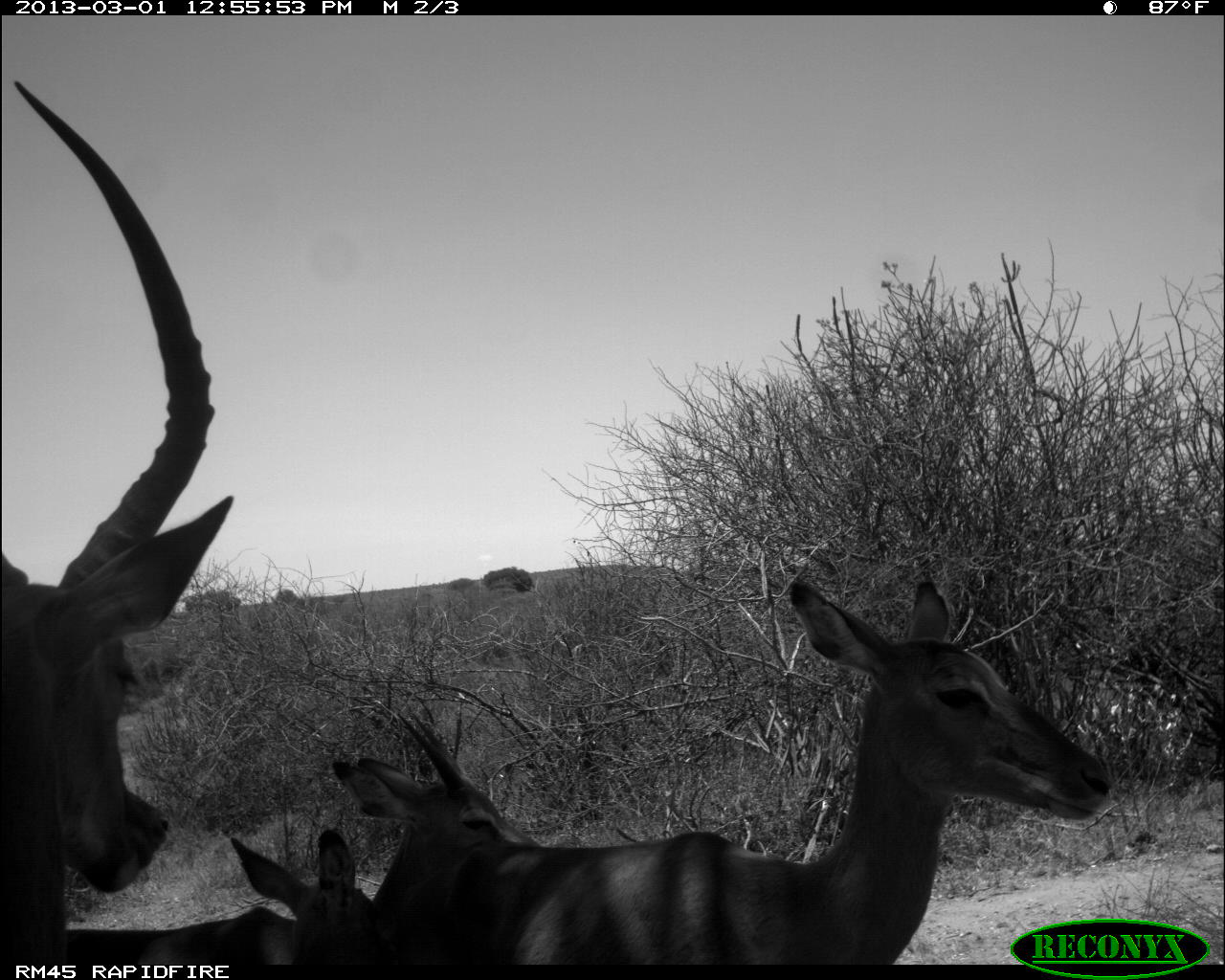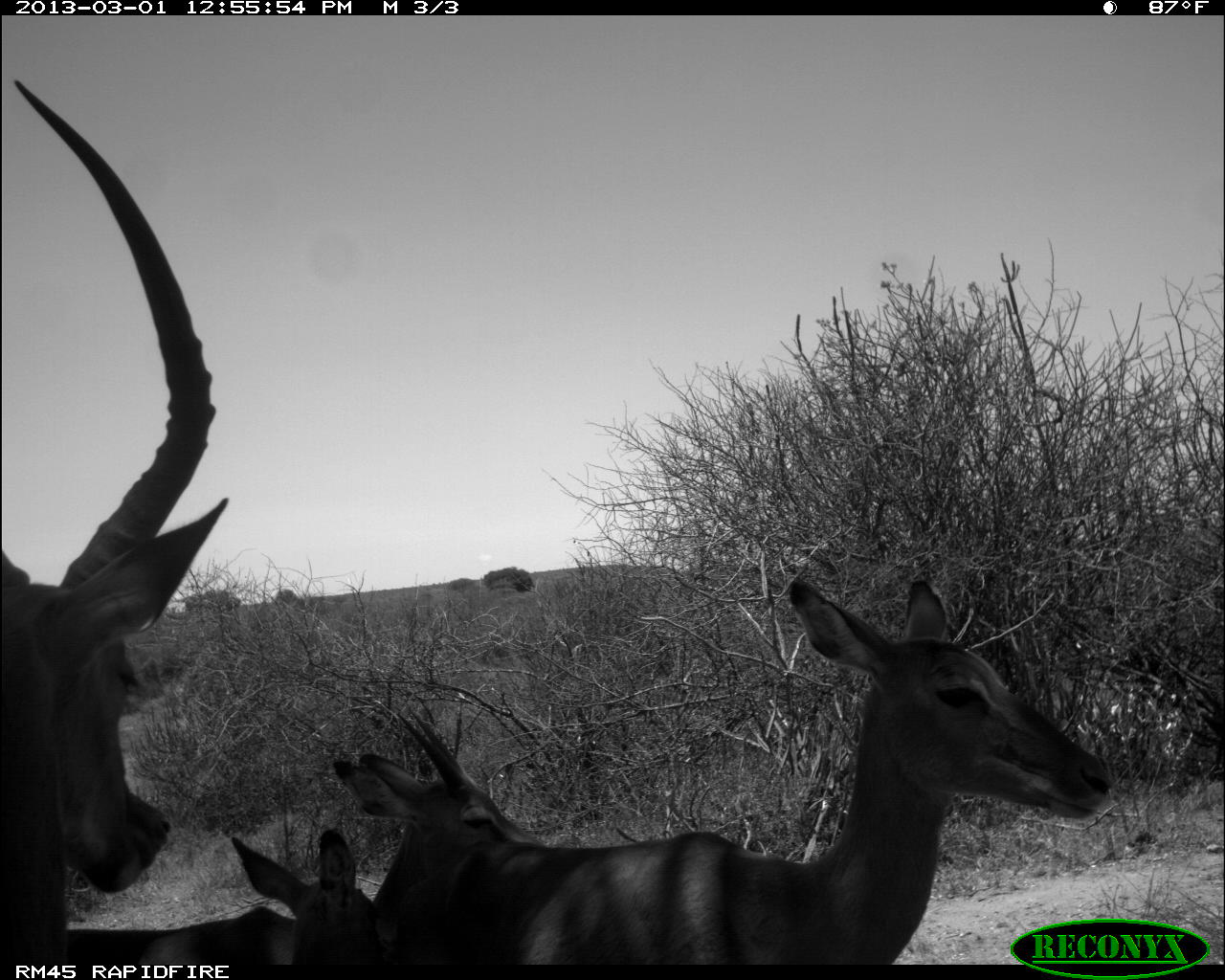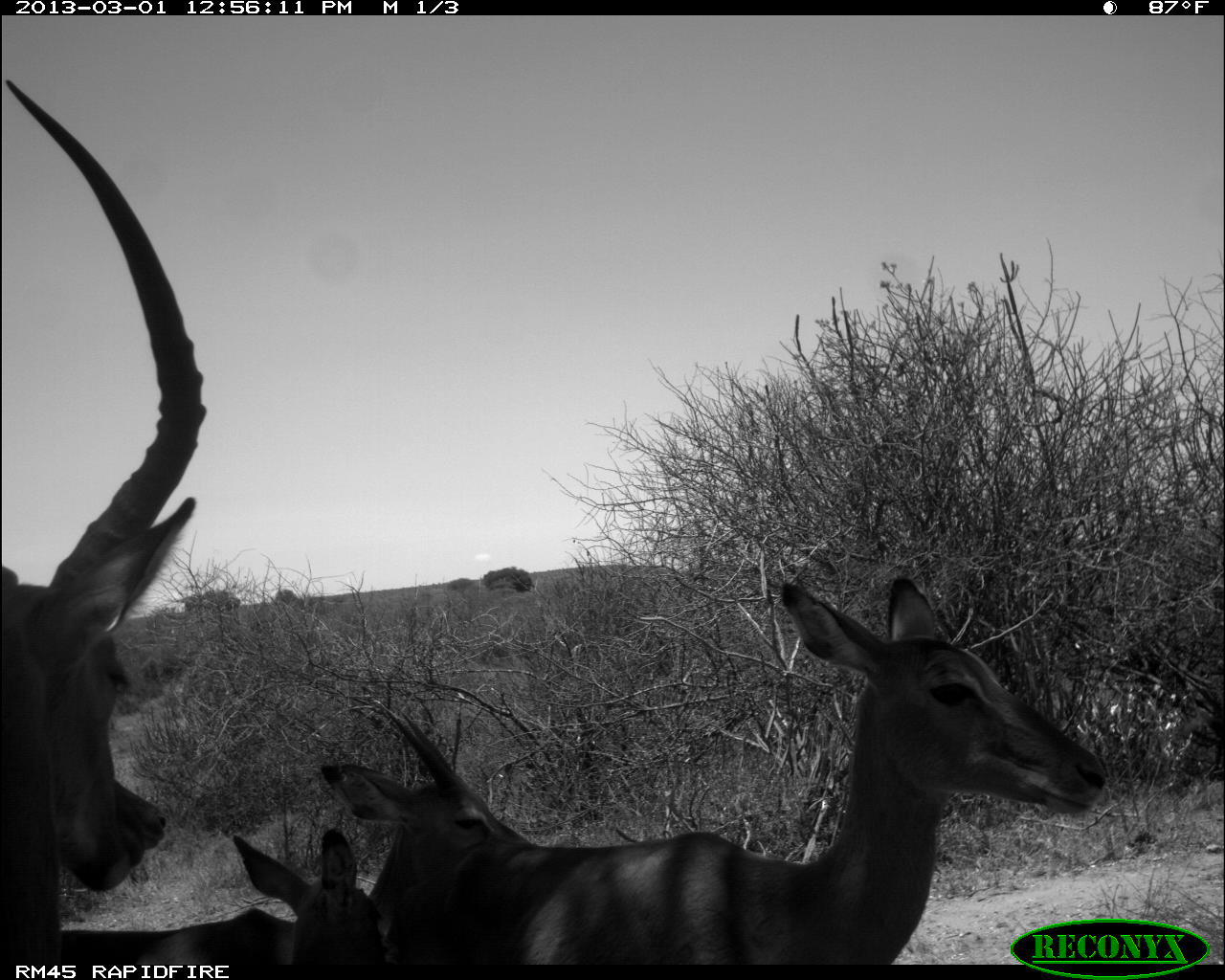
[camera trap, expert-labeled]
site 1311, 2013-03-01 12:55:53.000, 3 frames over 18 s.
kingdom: Animalia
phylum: Chordata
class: Mammalia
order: Artiodactyla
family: Bovidae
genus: Aepyceros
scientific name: Aepyceros melampus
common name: impala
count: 5